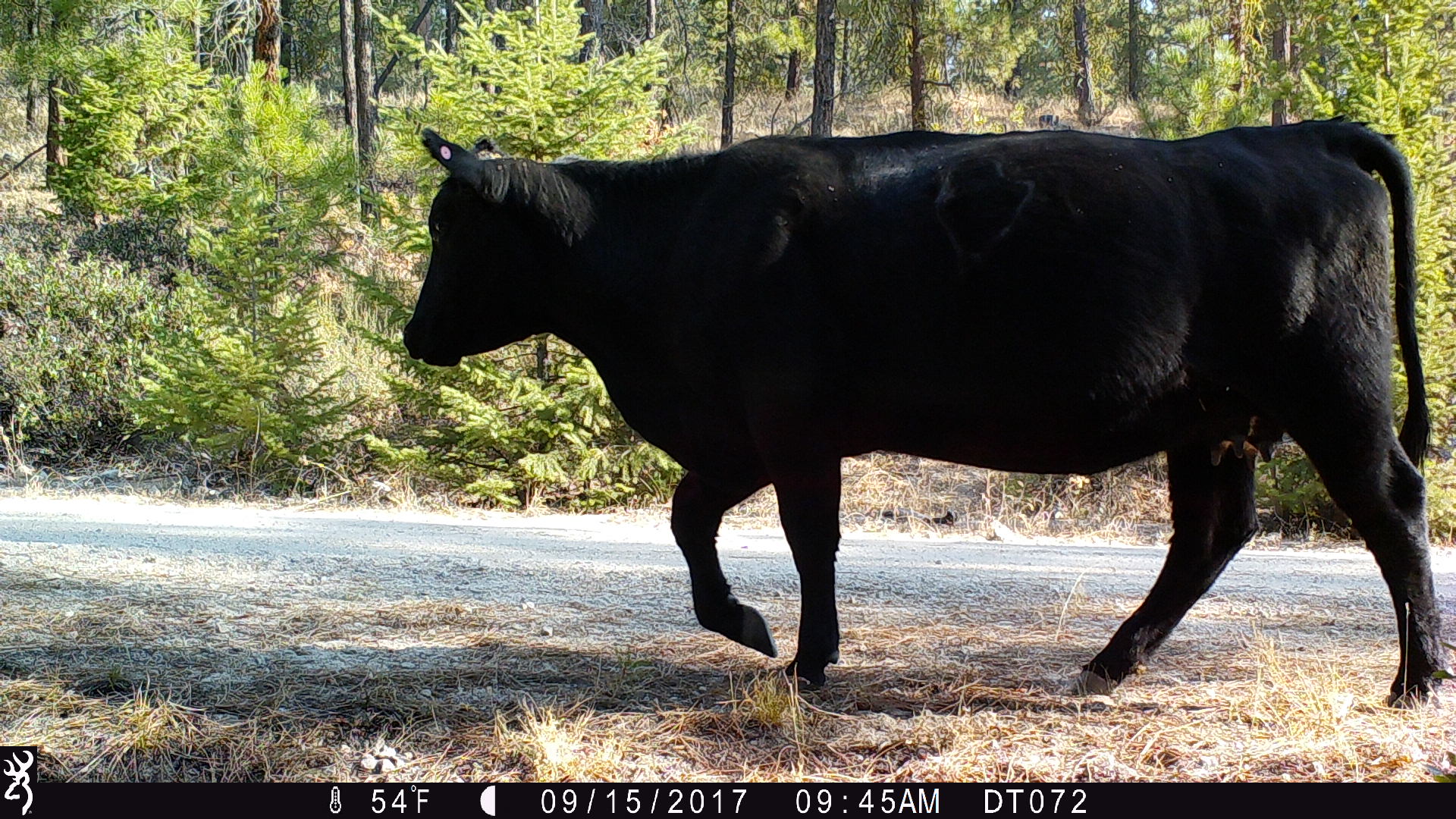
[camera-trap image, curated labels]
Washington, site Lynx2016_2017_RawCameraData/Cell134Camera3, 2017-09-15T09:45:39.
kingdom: Animalia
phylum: Chordata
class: Mammalia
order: Artiodactyla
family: Bovidae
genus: Bos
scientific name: Bos taurus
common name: domestic cattle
Domestic cattle (Bos taurus). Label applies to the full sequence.